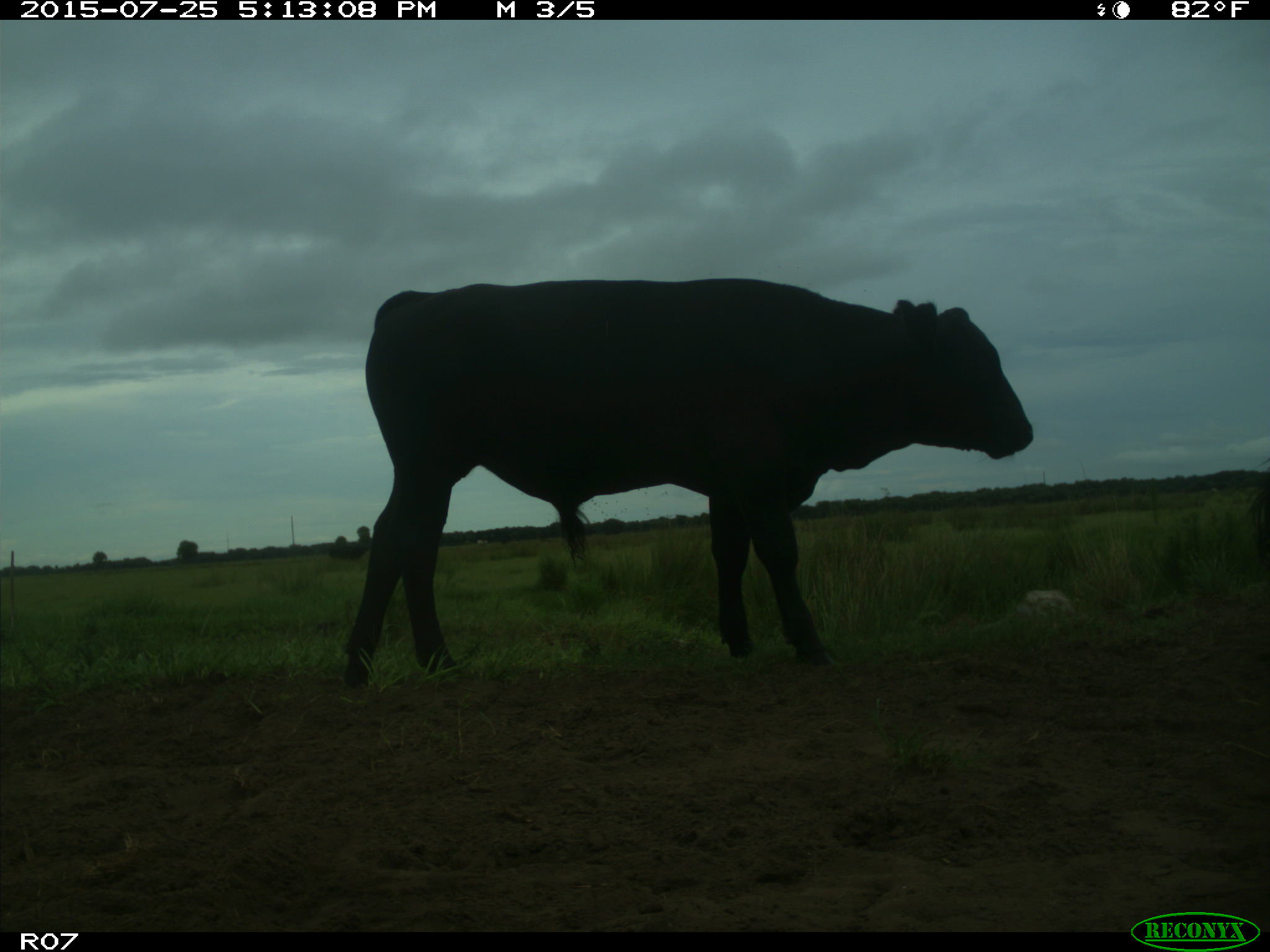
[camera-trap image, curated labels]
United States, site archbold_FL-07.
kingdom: Animalia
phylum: Chordata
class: Mammalia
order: Artiodactyla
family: Bovidae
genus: Bos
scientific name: Bos taurus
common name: domestic cow